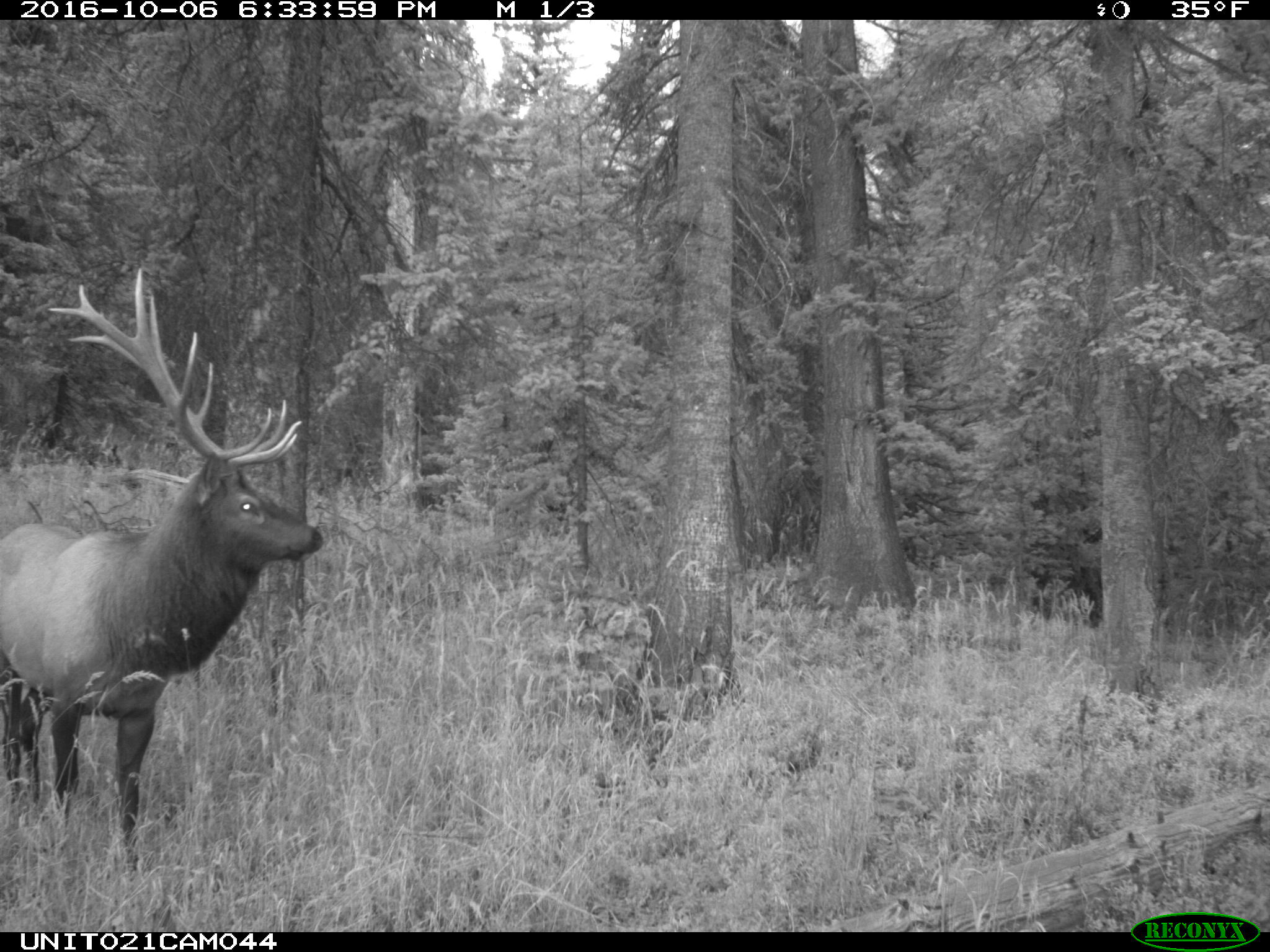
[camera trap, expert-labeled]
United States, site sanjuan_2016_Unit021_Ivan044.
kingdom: Animalia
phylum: Chordata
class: Mammalia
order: Artiodactyla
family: Cervidae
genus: Cervus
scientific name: Cervus elaphus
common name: red deer